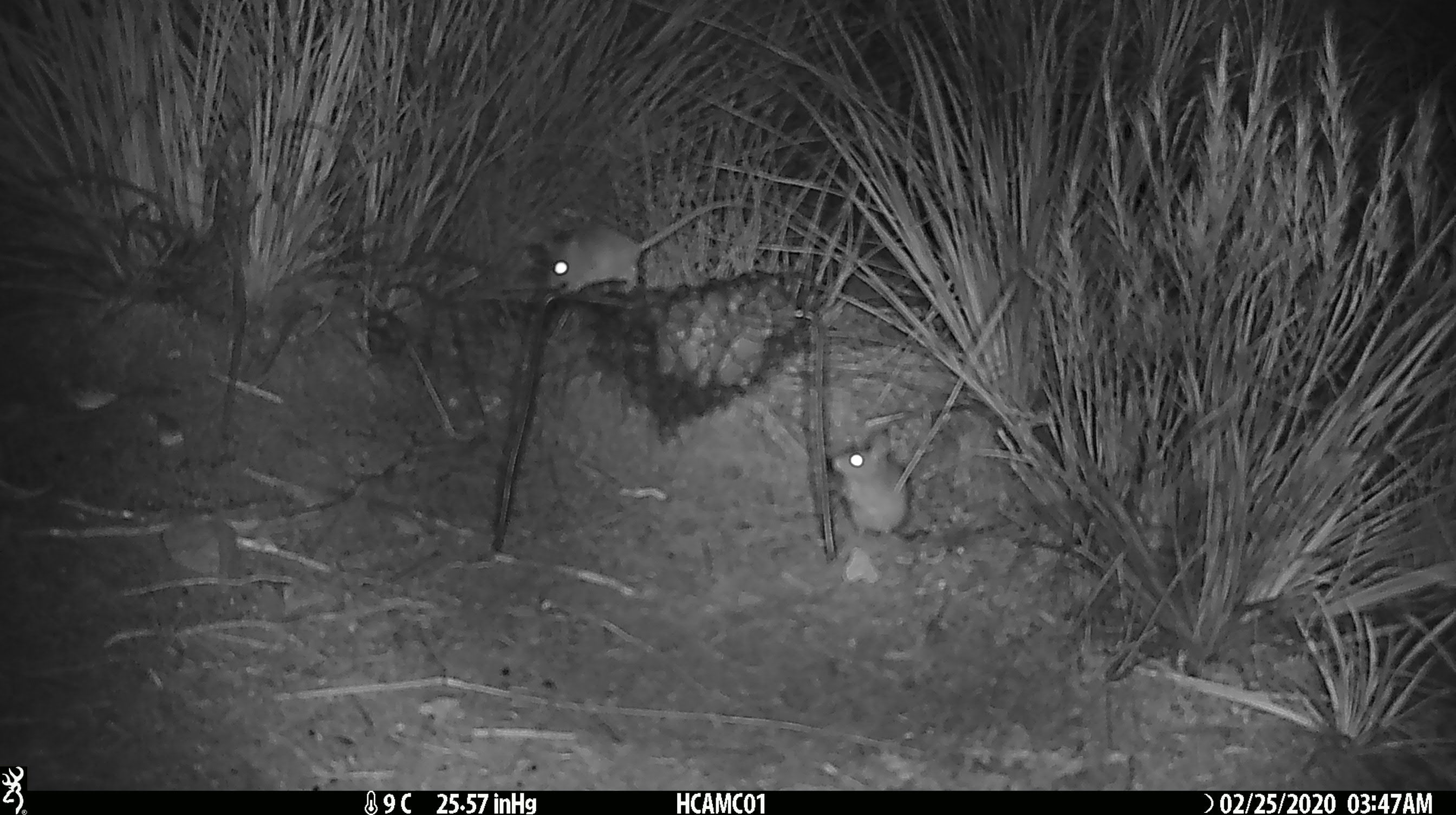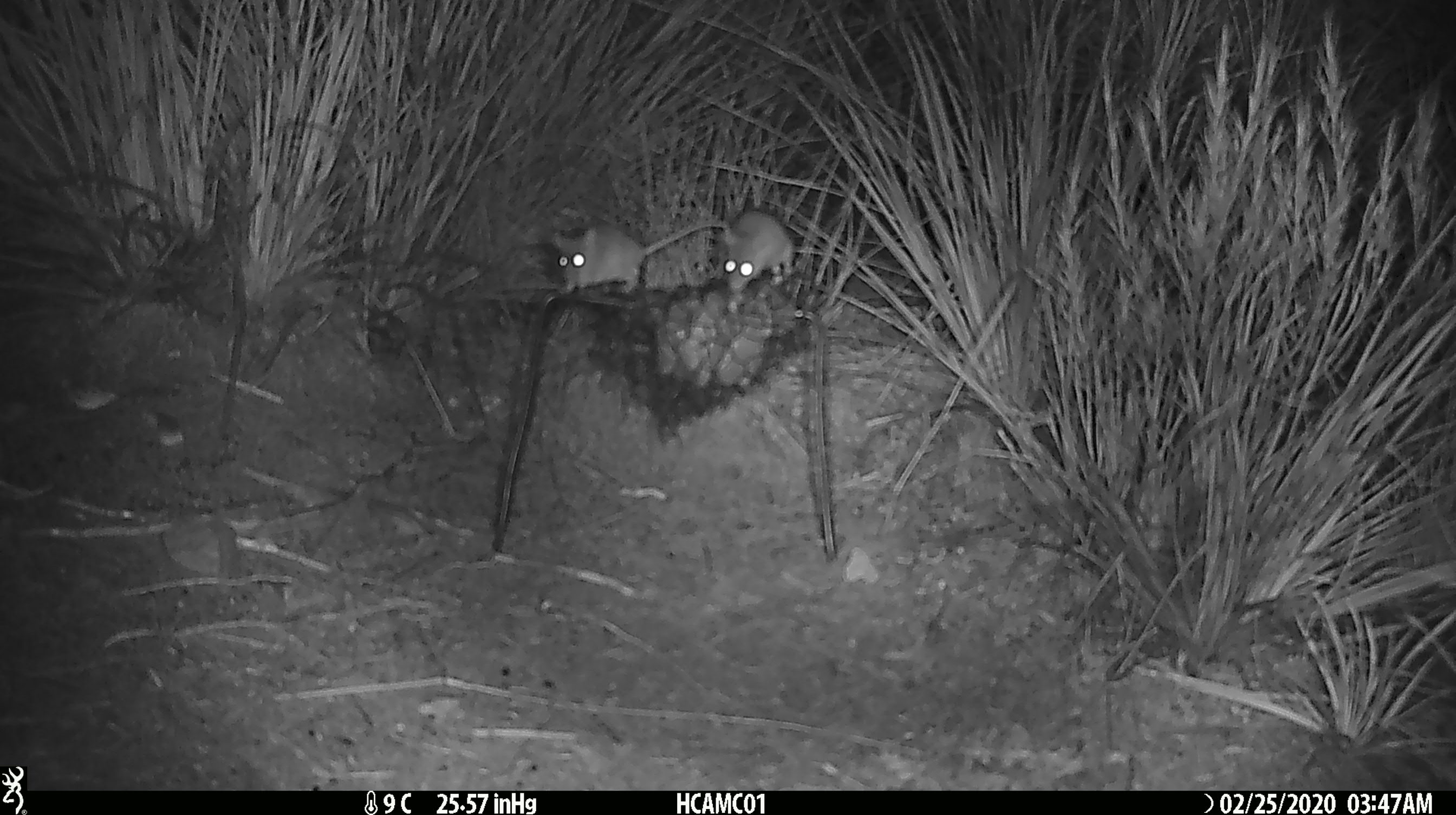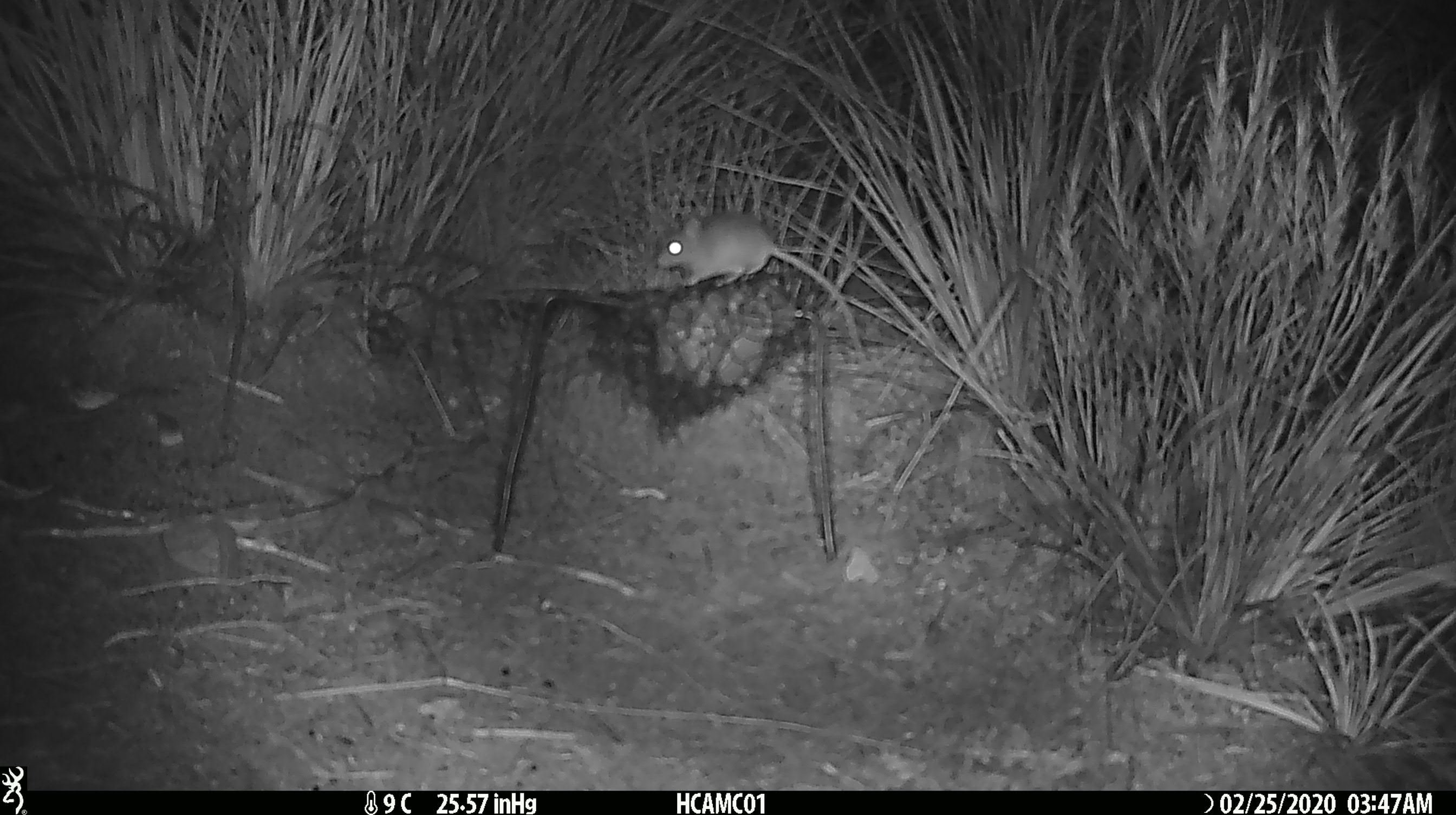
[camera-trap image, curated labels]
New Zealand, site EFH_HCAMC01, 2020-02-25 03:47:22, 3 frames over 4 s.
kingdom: Animalia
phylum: Chordata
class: Mammalia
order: Rodentia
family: Muridae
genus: Mus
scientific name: Mus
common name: mouse